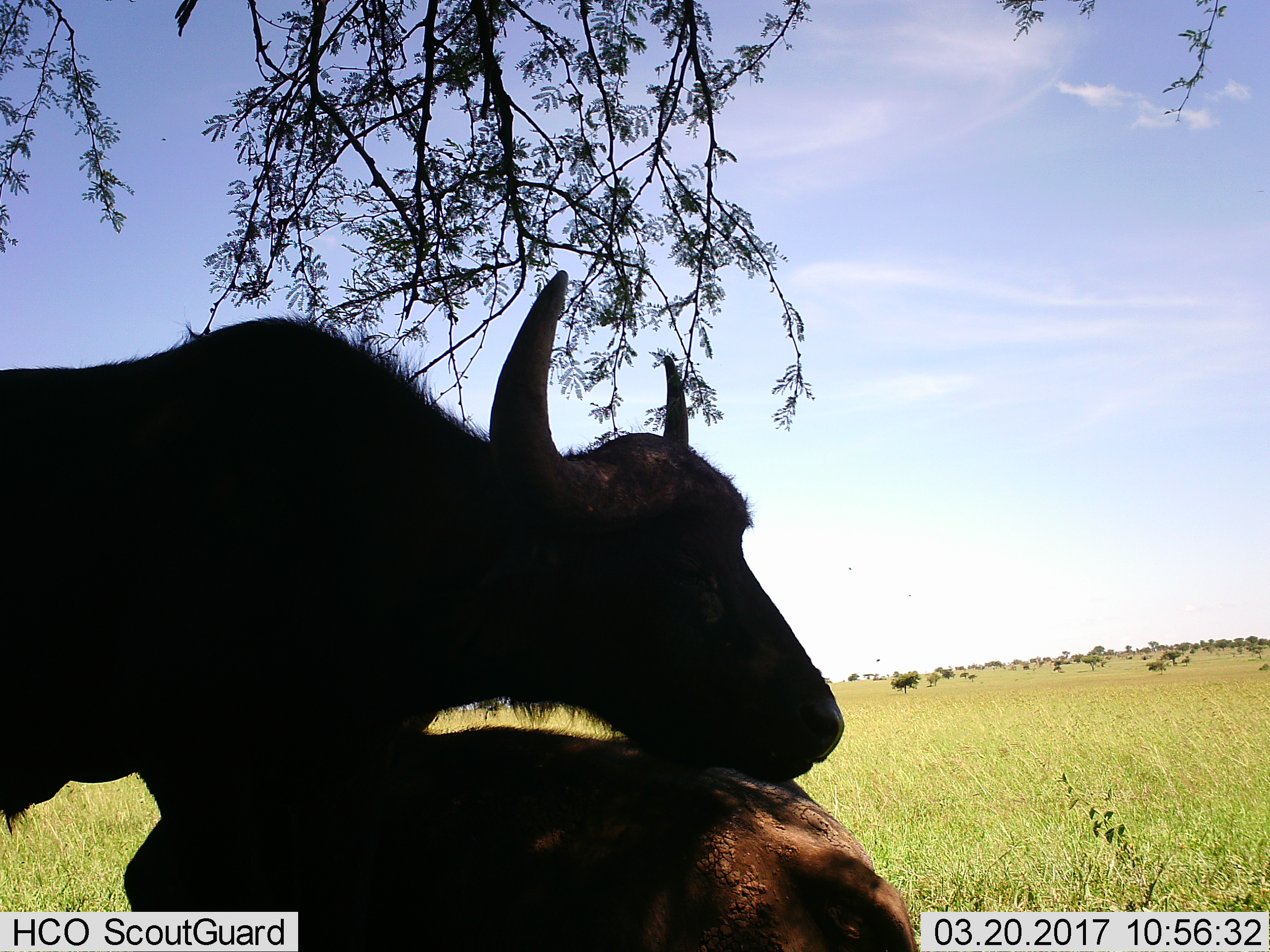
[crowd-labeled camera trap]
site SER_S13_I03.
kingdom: Animalia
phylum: Chordata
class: Mammalia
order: Artiodactyla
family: Bovidae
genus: Syncerus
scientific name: Syncerus caffer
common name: african buffalo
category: buffalo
Buffalo (african buffalo) (Syncerus caffer), count 2. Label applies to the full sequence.